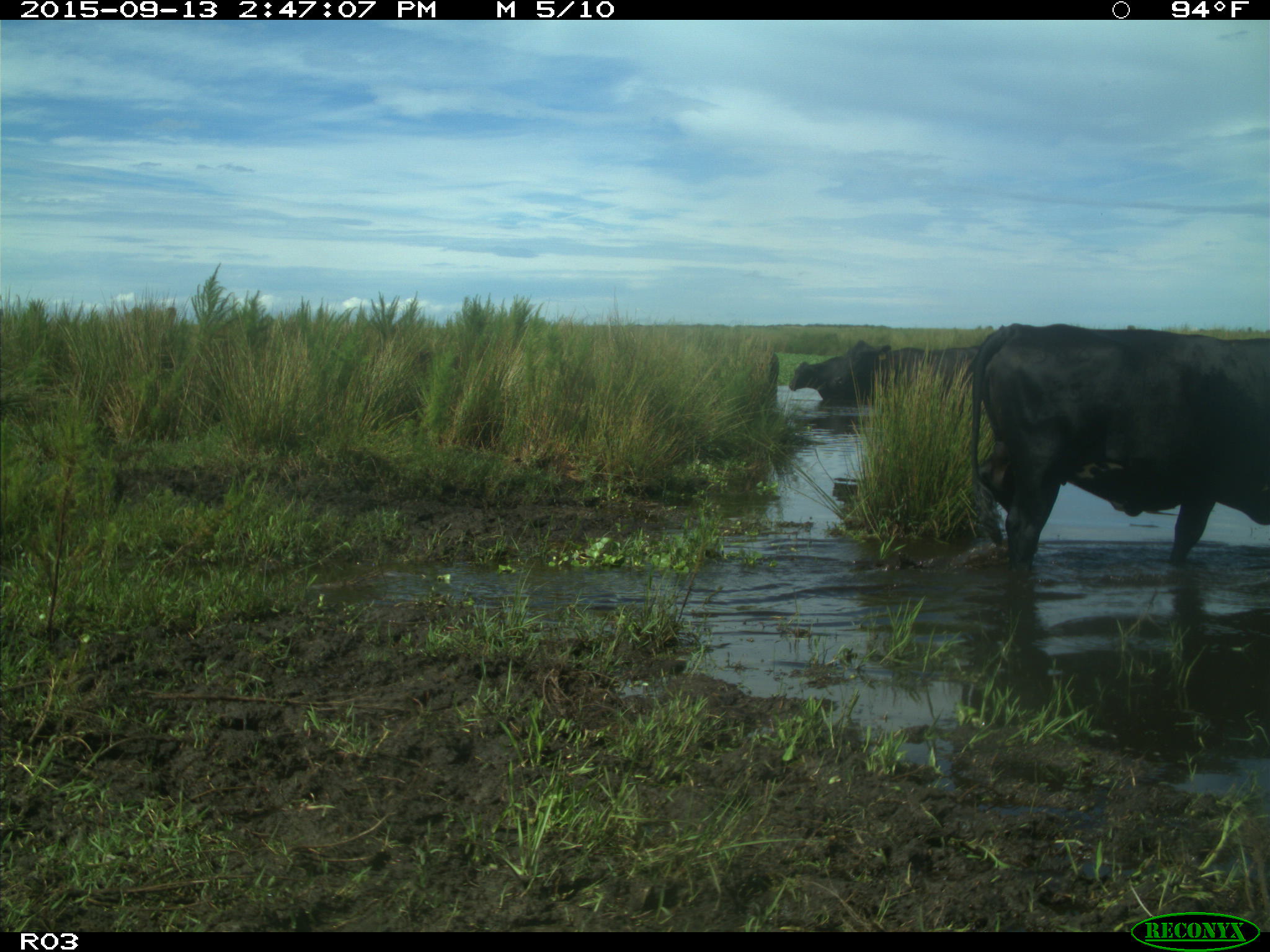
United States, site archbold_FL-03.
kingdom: Animalia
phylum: Chordata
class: Mammalia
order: Artiodactyla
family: Bovidae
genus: Bos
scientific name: Bos taurus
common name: domestic cow